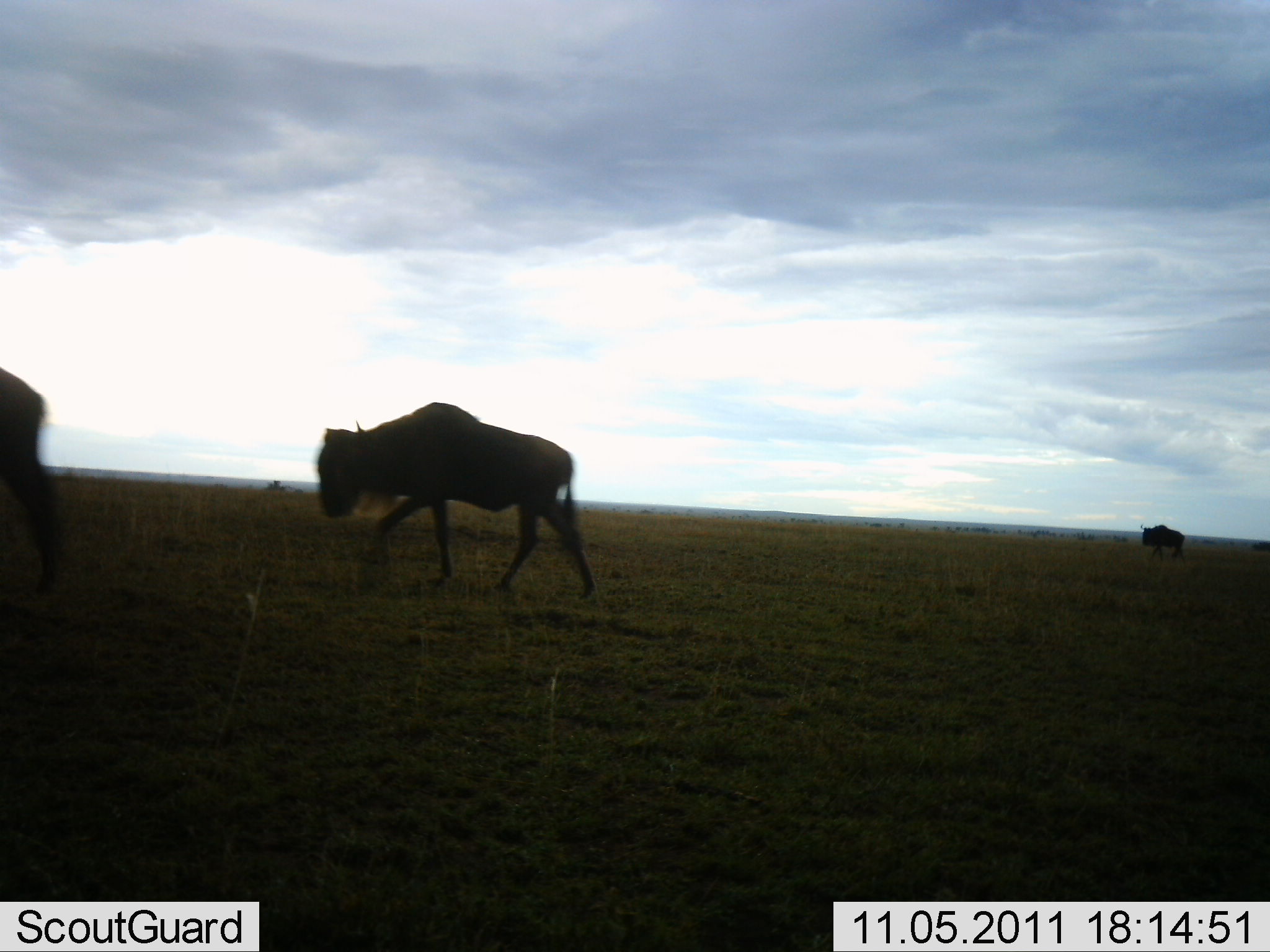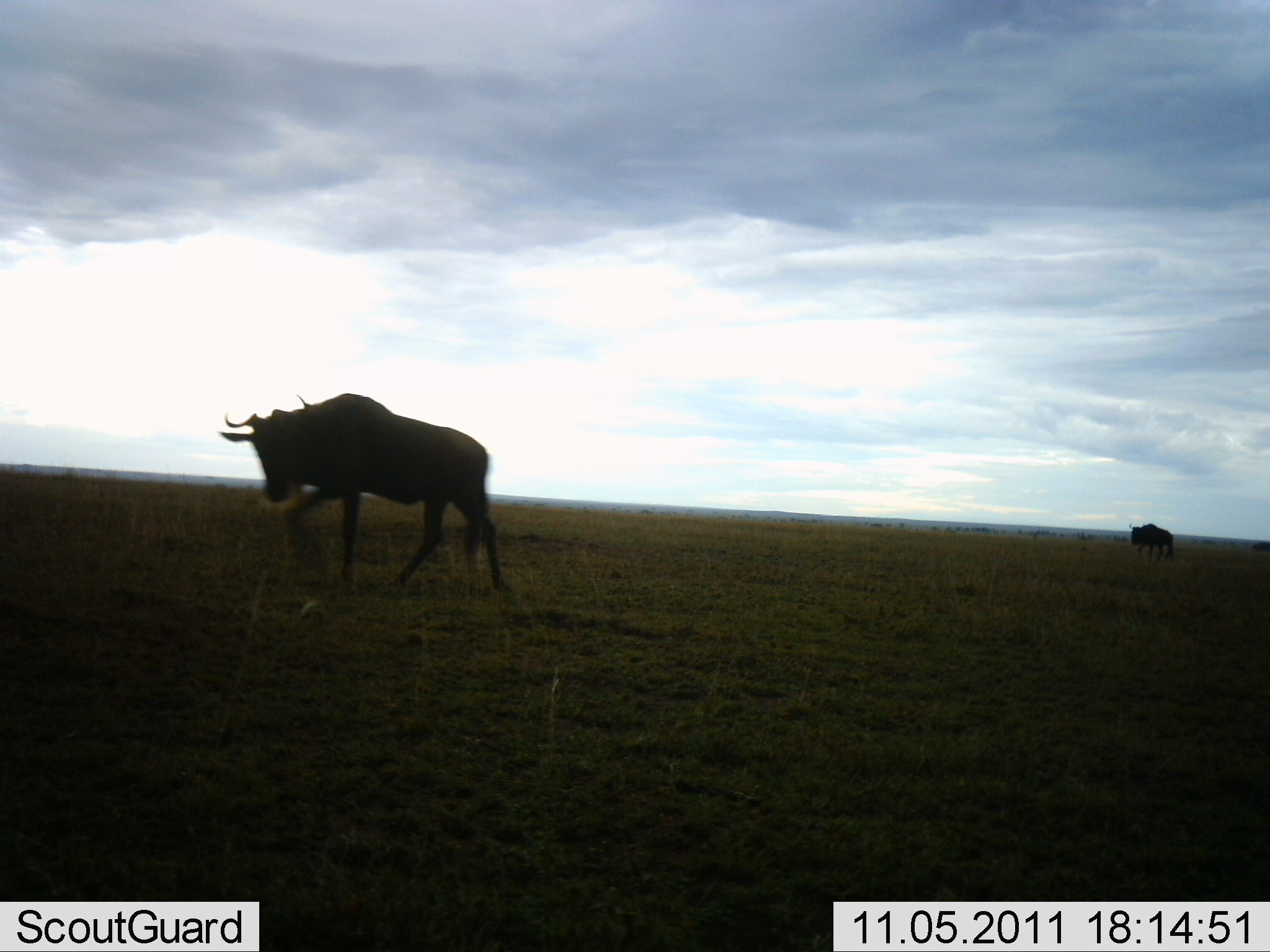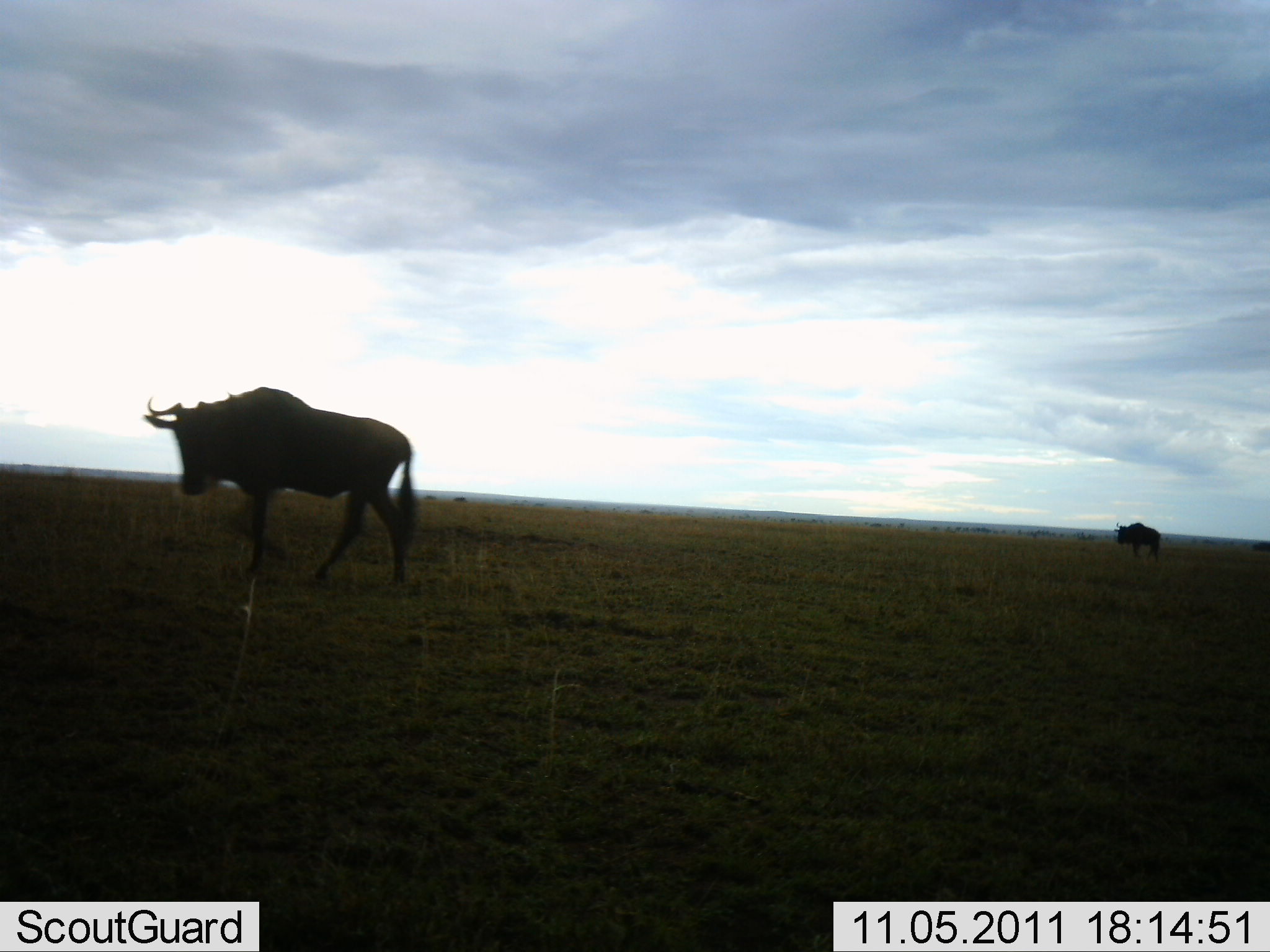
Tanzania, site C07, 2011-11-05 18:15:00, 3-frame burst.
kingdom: Animalia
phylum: Chordata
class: Mammalia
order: Artiodactyla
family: Bovidae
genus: Connochaetes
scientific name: Connochaetes taurinus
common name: blue wildebeest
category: wildebeest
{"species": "wildebeest (blue wildebeest) (Connochaetes taurinus)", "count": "3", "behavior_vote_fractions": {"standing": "0%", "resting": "9%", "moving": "100%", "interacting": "0%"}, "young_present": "0%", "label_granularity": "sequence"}